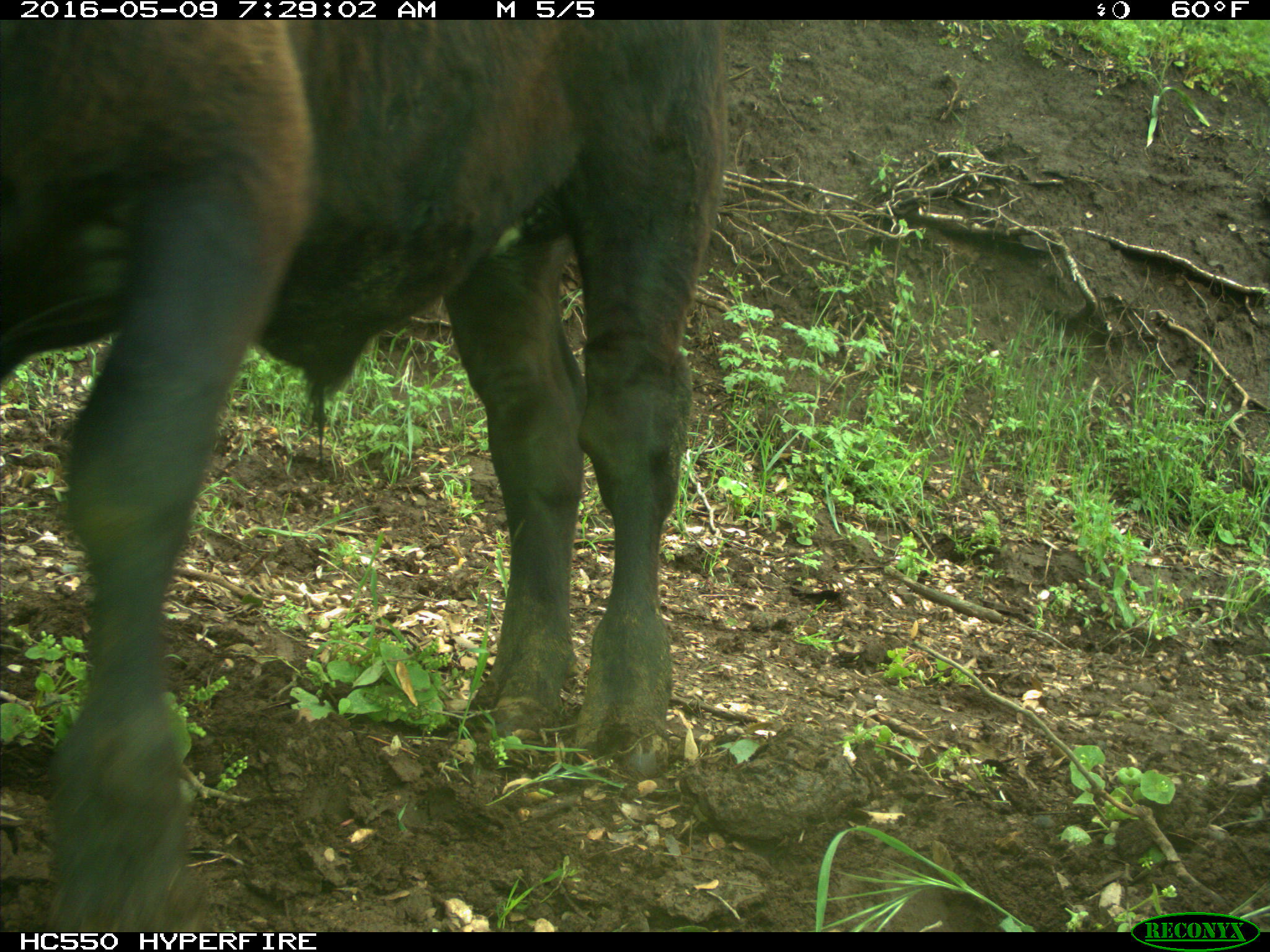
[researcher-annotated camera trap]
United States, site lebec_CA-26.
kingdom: Animalia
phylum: Chordata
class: Mammalia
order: Artiodactyla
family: Bovidae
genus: Bos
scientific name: Bos taurus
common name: domestic cow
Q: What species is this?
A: Bos taurus (domestic cow).